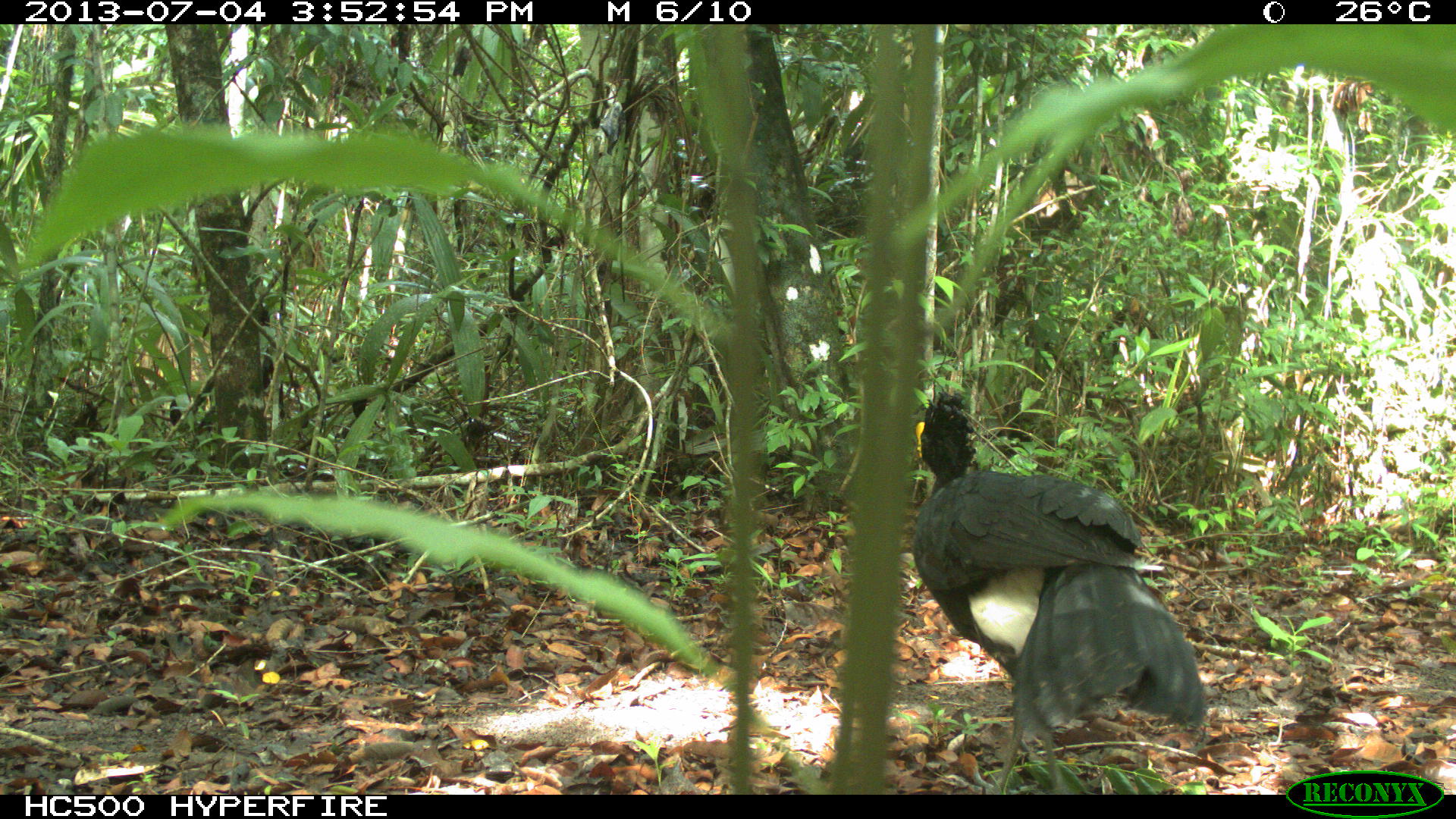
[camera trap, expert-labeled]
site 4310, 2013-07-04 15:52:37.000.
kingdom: Animalia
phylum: Chordata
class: Aves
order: Galliformes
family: Cracidae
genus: Crax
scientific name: Crax rubra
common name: great curassow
Crax rubra (great curassow), count 1, sex male.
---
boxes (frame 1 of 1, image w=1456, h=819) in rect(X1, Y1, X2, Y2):
crax rubra: rect(910, 387, 1208, 794)